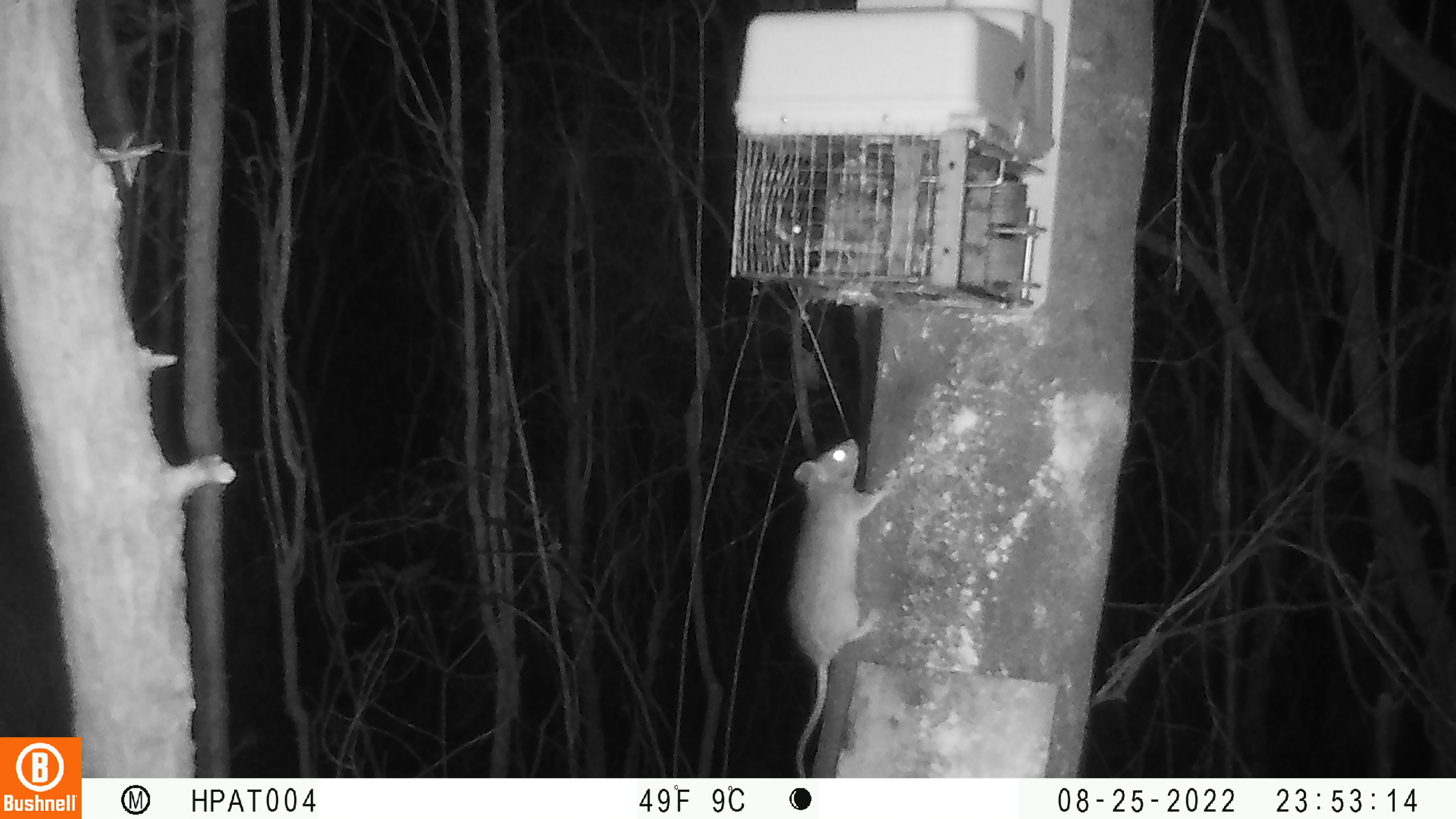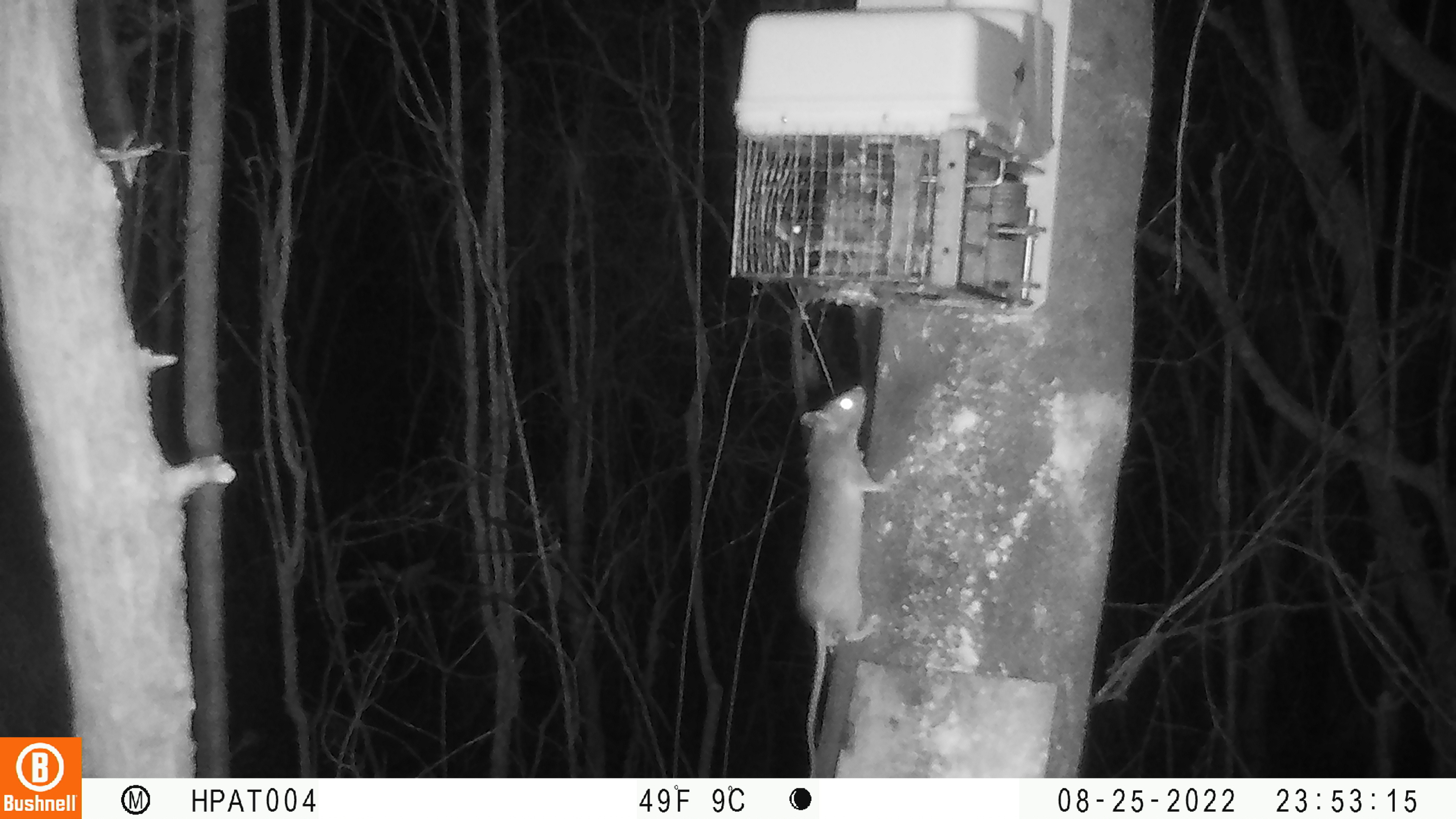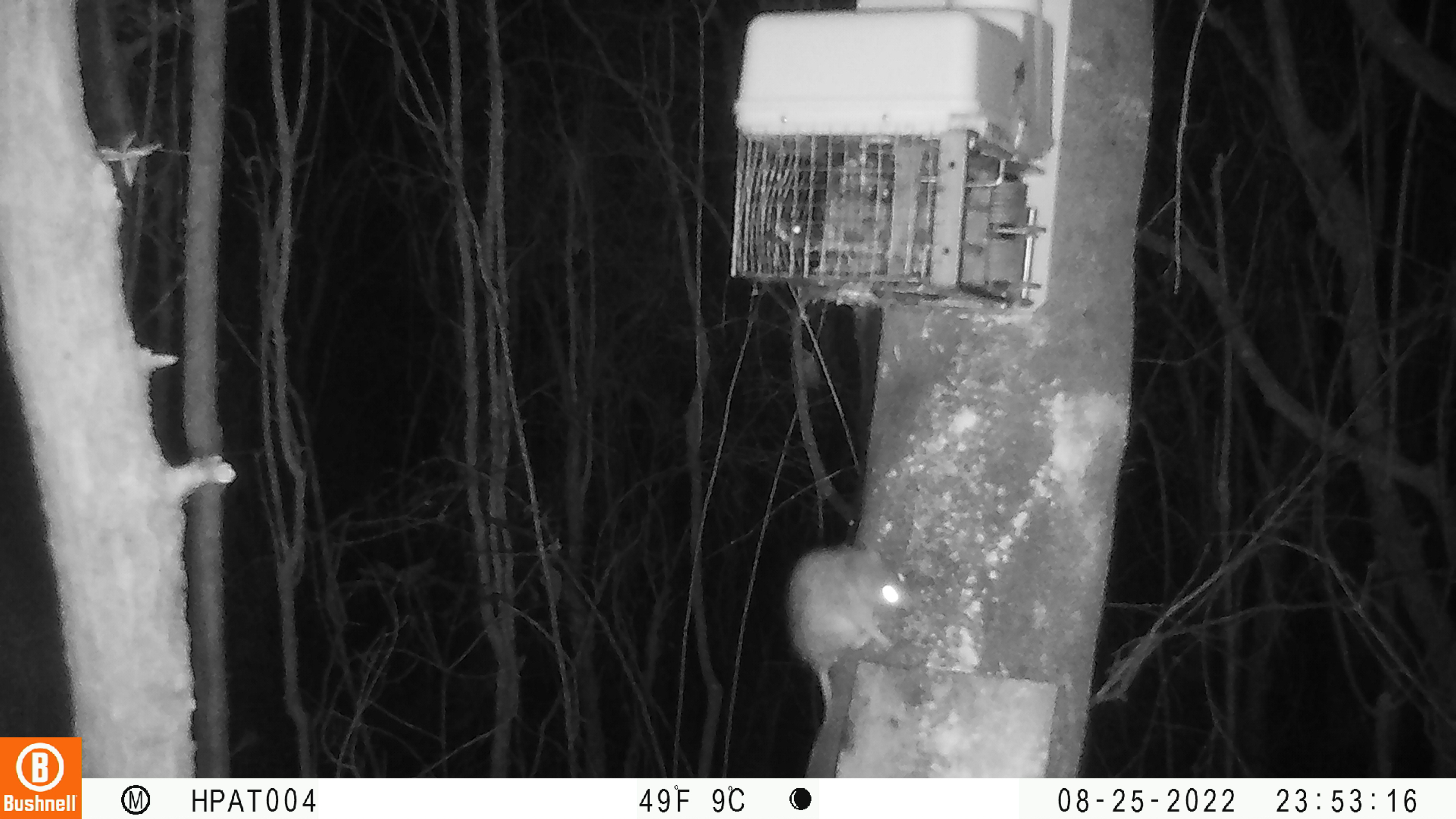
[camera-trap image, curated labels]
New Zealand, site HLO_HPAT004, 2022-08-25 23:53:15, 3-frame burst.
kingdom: Animalia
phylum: Chordata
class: Mammalia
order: Rodentia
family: Muridae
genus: Rattus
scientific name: Rattus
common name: rat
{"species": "rat (Rattus)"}